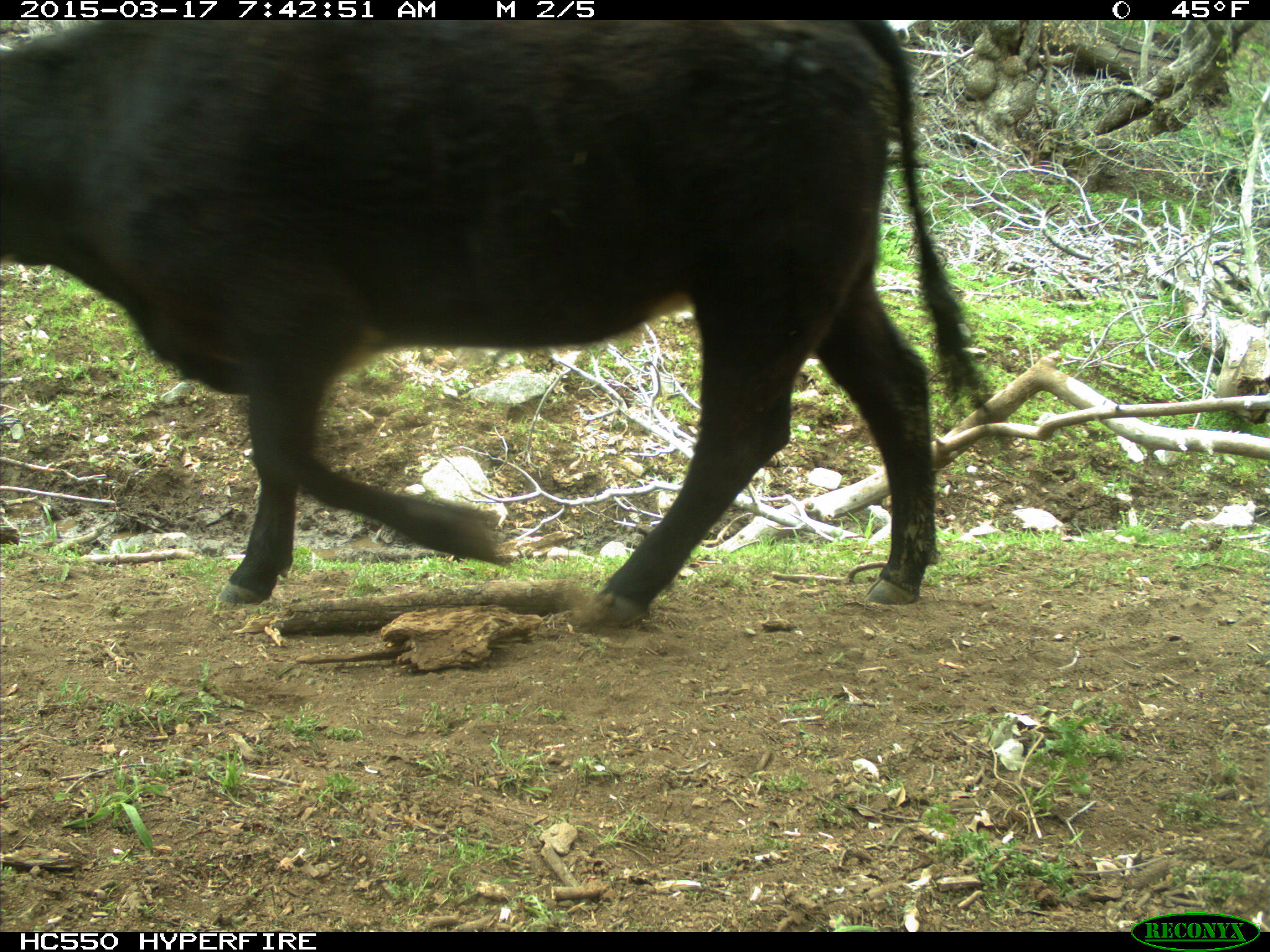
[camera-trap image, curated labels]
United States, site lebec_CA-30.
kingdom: Animalia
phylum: Chordata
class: Mammalia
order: Artiodactyla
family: Bovidae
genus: Bos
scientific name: Bos taurus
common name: domestic cow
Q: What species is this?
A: Bos taurus (domestic cow).